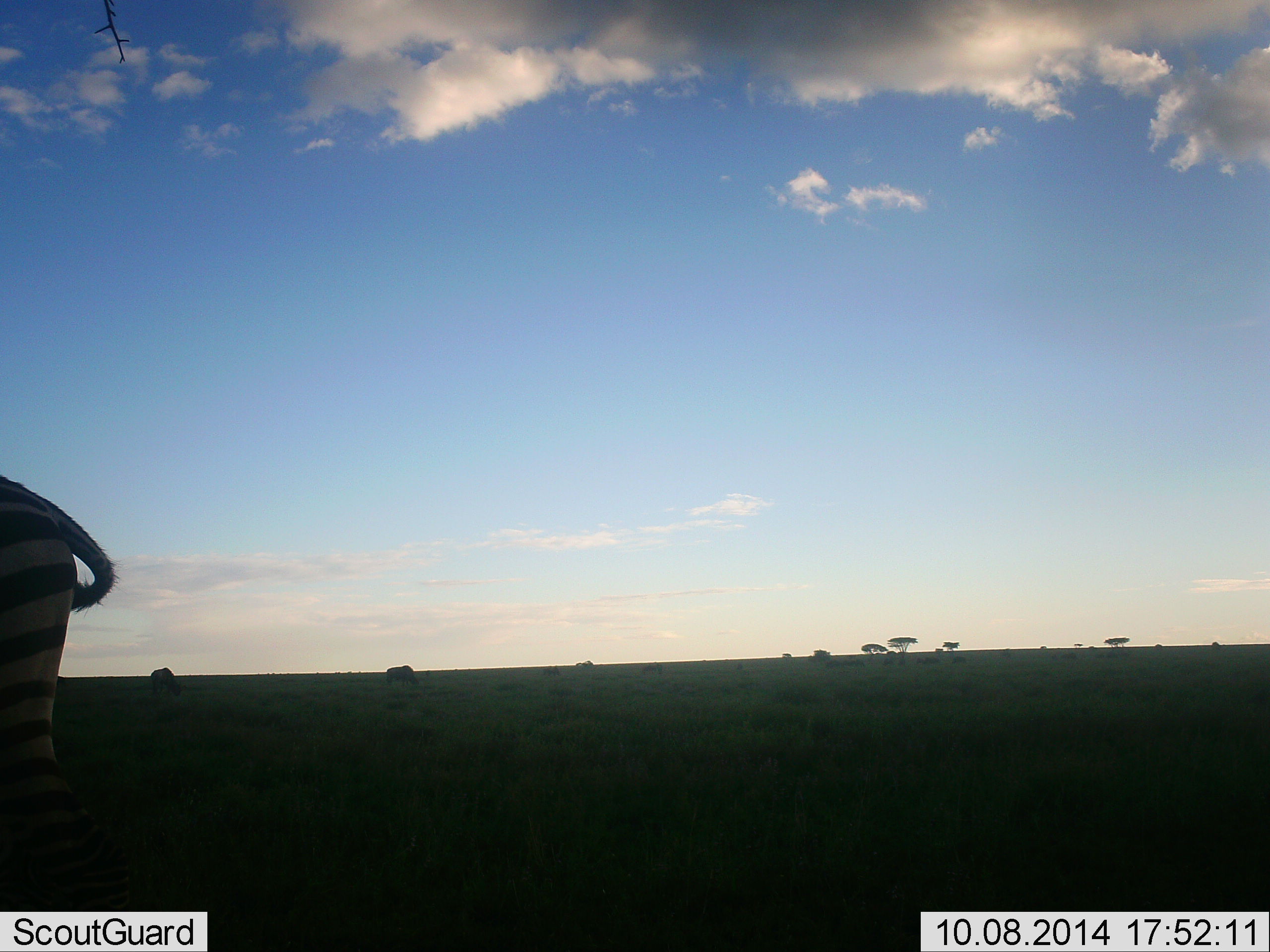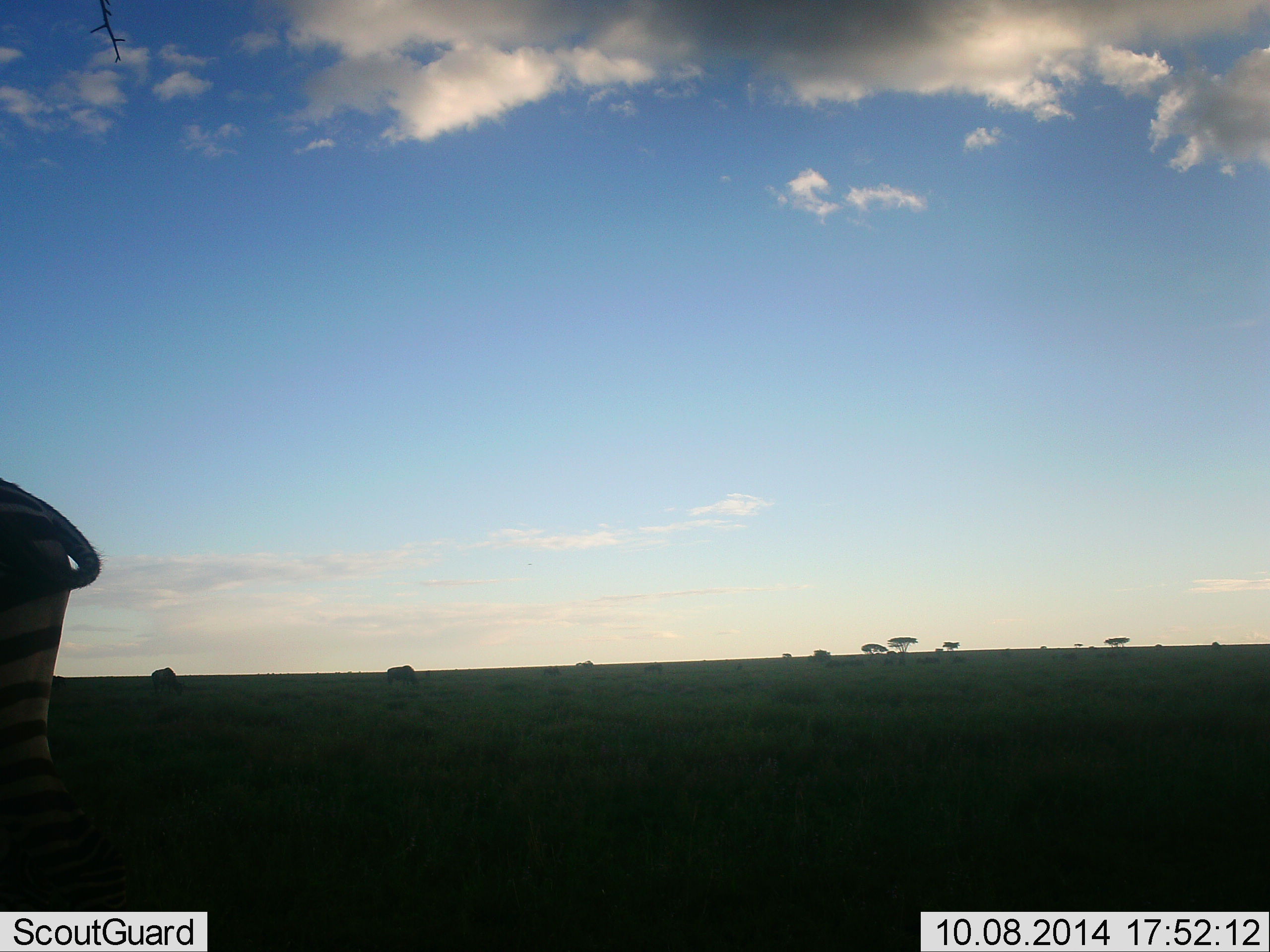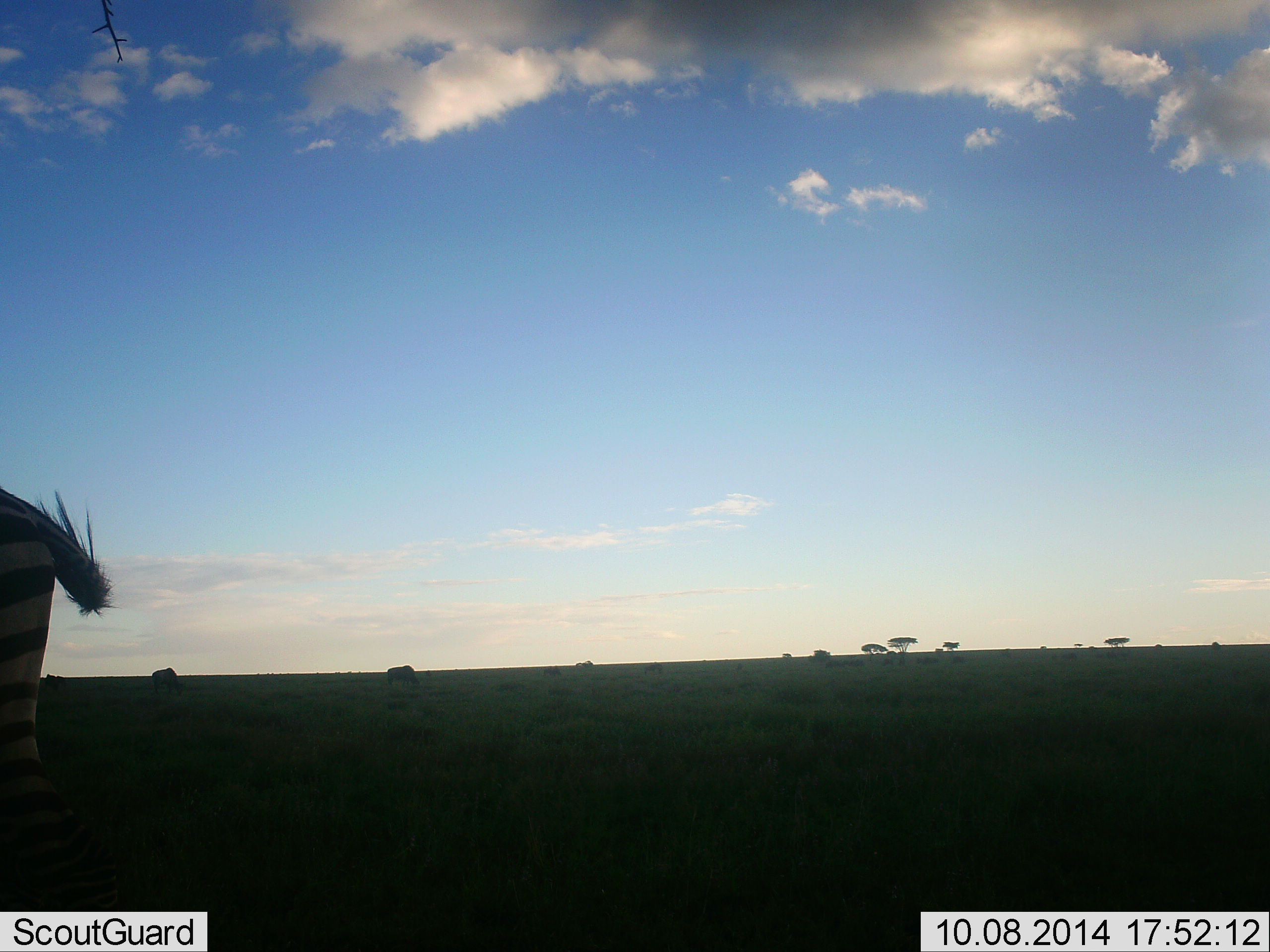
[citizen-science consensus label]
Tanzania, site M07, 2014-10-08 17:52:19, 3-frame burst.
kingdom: Animalia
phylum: Chordata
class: Mammalia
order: Perissodactyla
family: Equidae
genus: Equus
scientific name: Equus quagga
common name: plains zebra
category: zebra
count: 1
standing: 82%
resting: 0%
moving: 0%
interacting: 0%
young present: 0%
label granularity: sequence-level